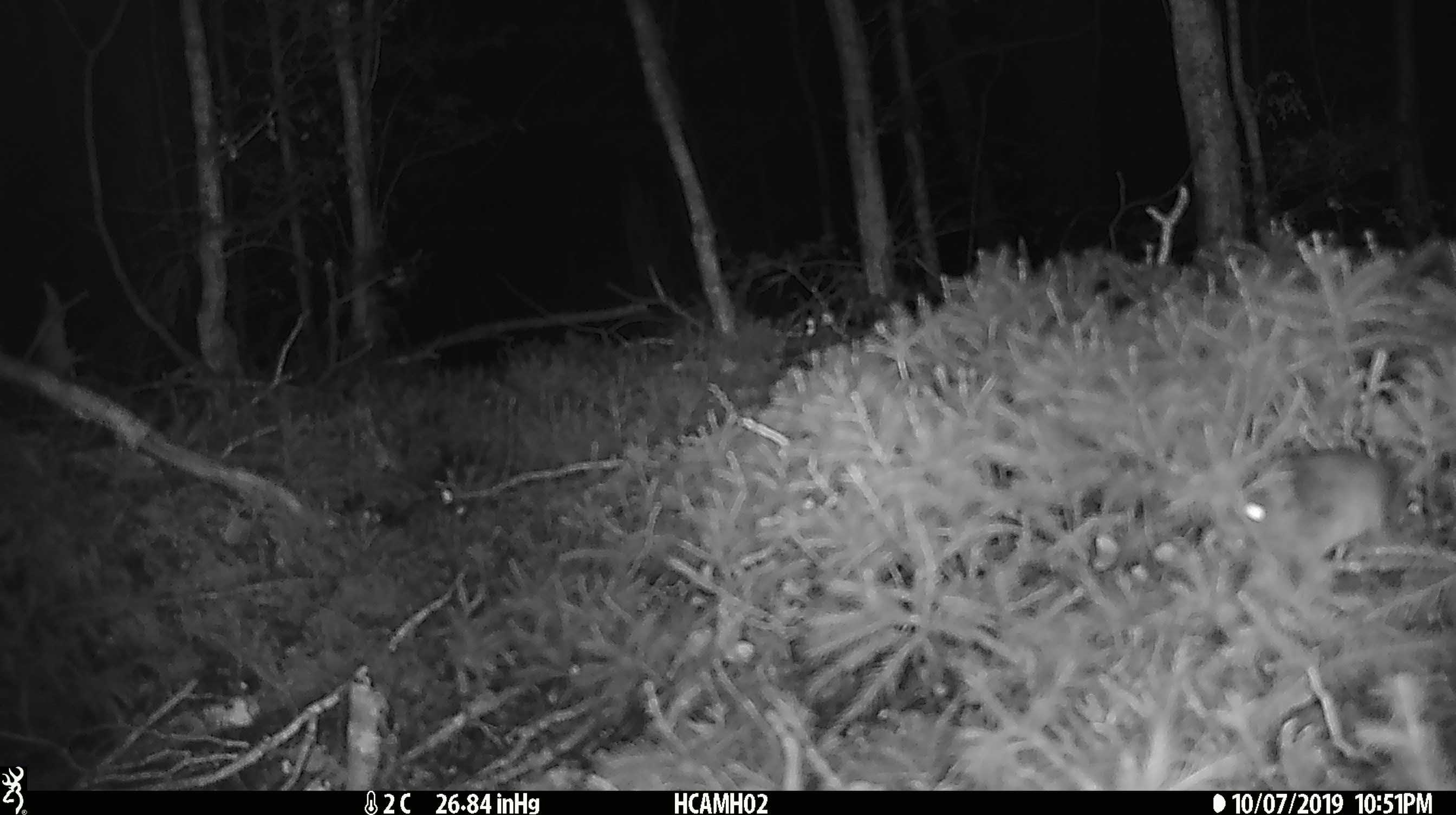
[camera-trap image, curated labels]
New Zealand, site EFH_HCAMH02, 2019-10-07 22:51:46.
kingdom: Animalia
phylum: Chordata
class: Mammalia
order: Rodentia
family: Muridae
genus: Mus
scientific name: Mus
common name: mouse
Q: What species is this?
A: Mouse (Mus).